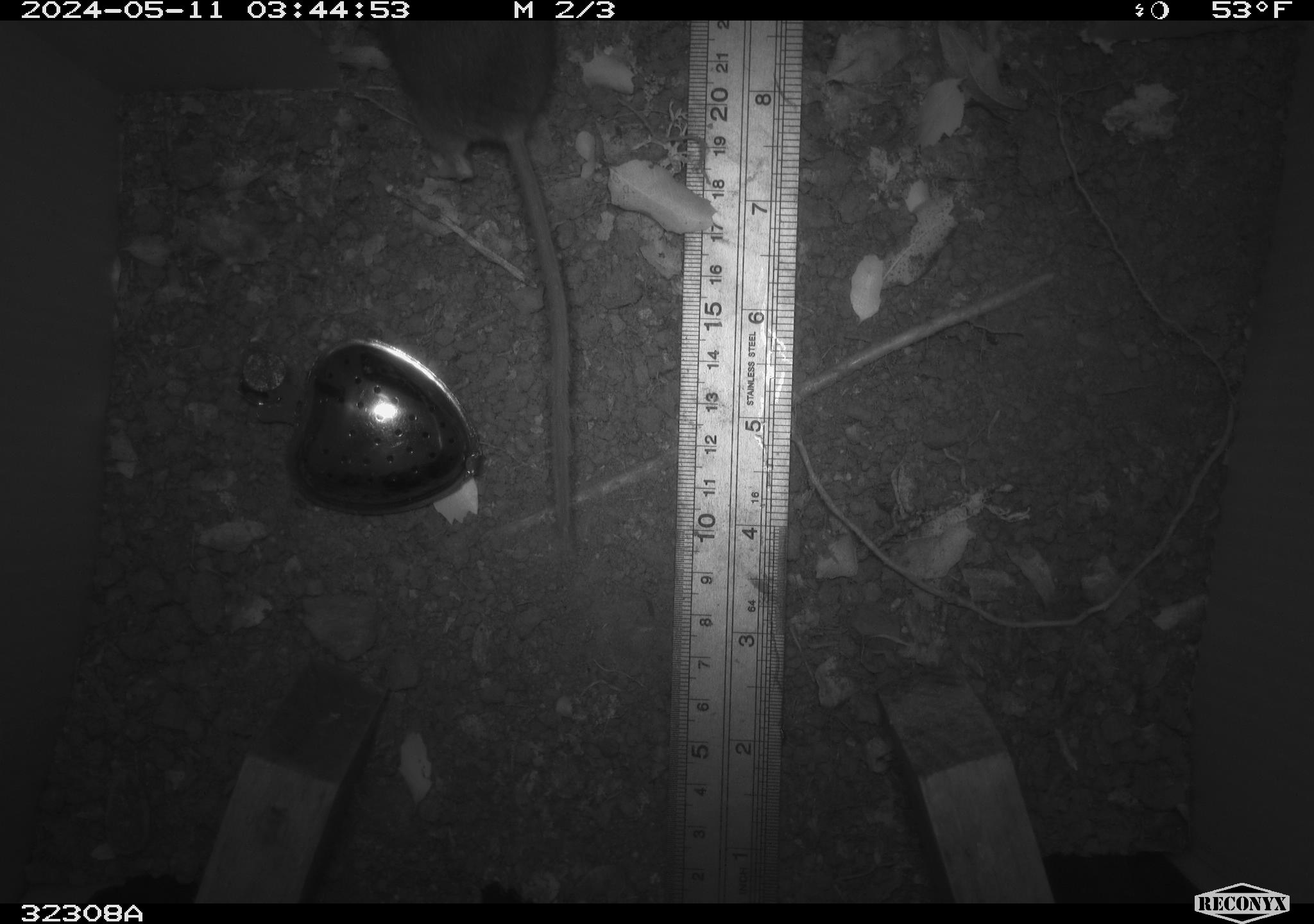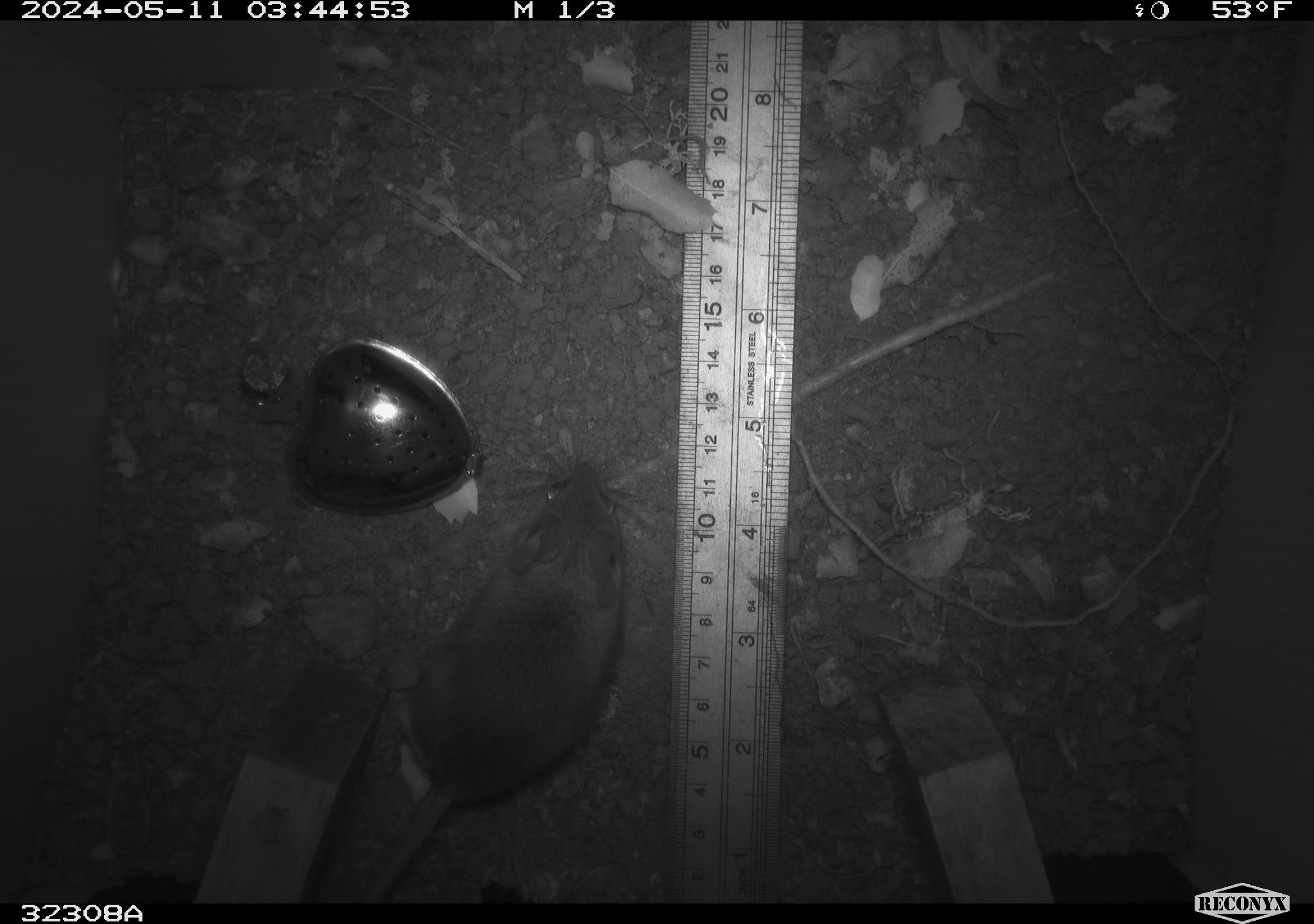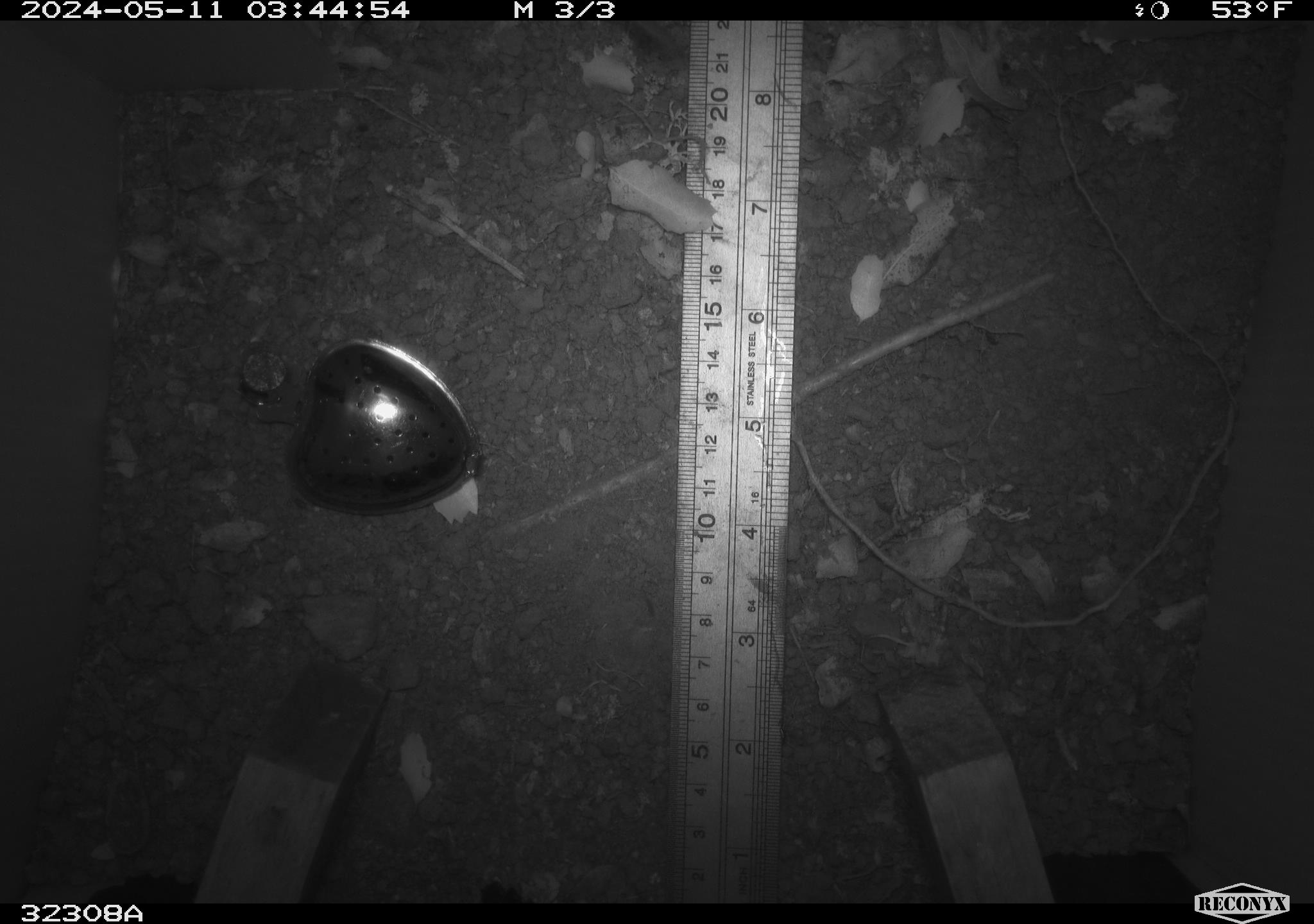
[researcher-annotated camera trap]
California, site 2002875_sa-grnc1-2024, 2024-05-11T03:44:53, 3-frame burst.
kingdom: Animalia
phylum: Chordata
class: Mammalia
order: Rodentia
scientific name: Rodentia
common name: rodent